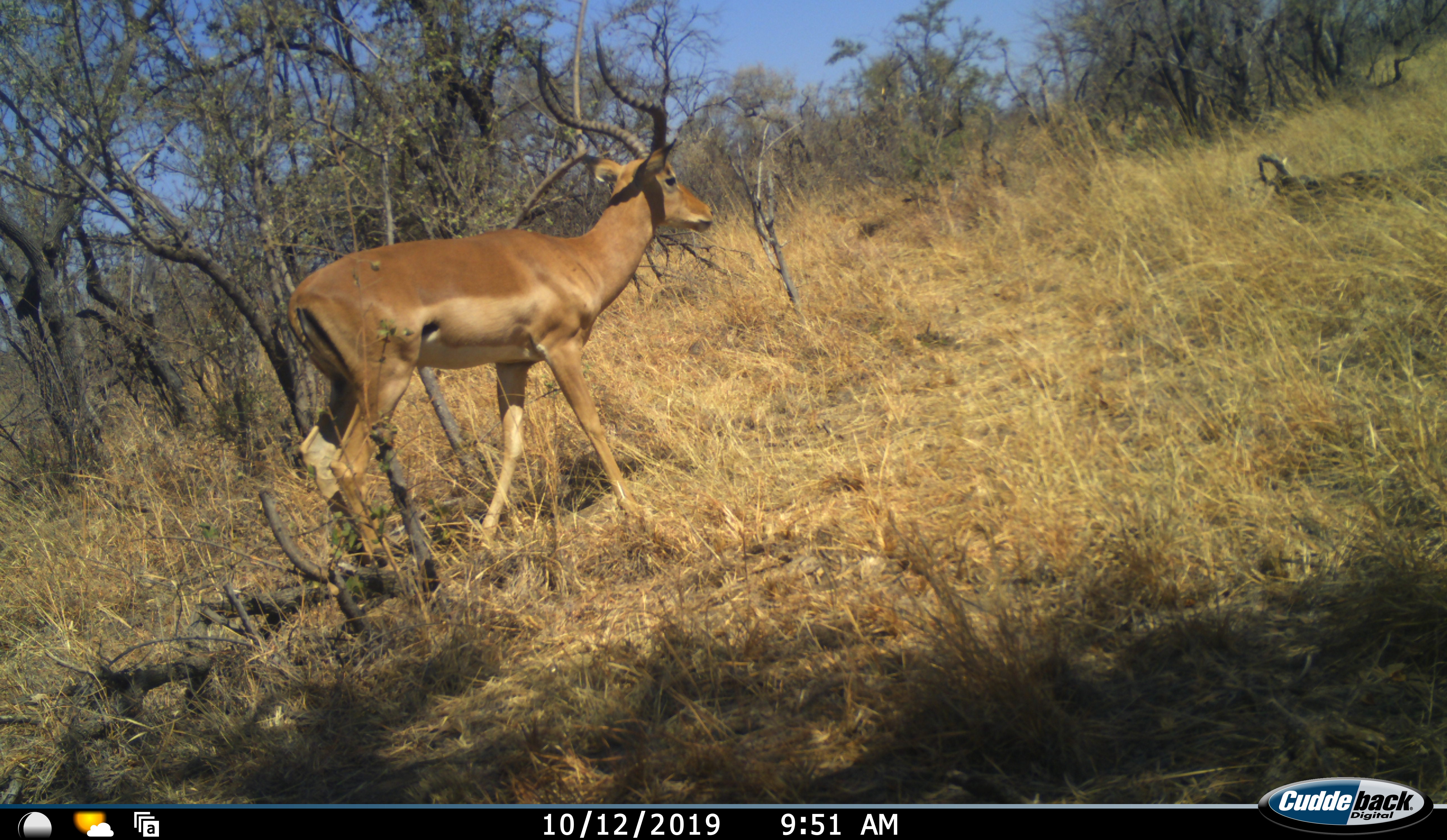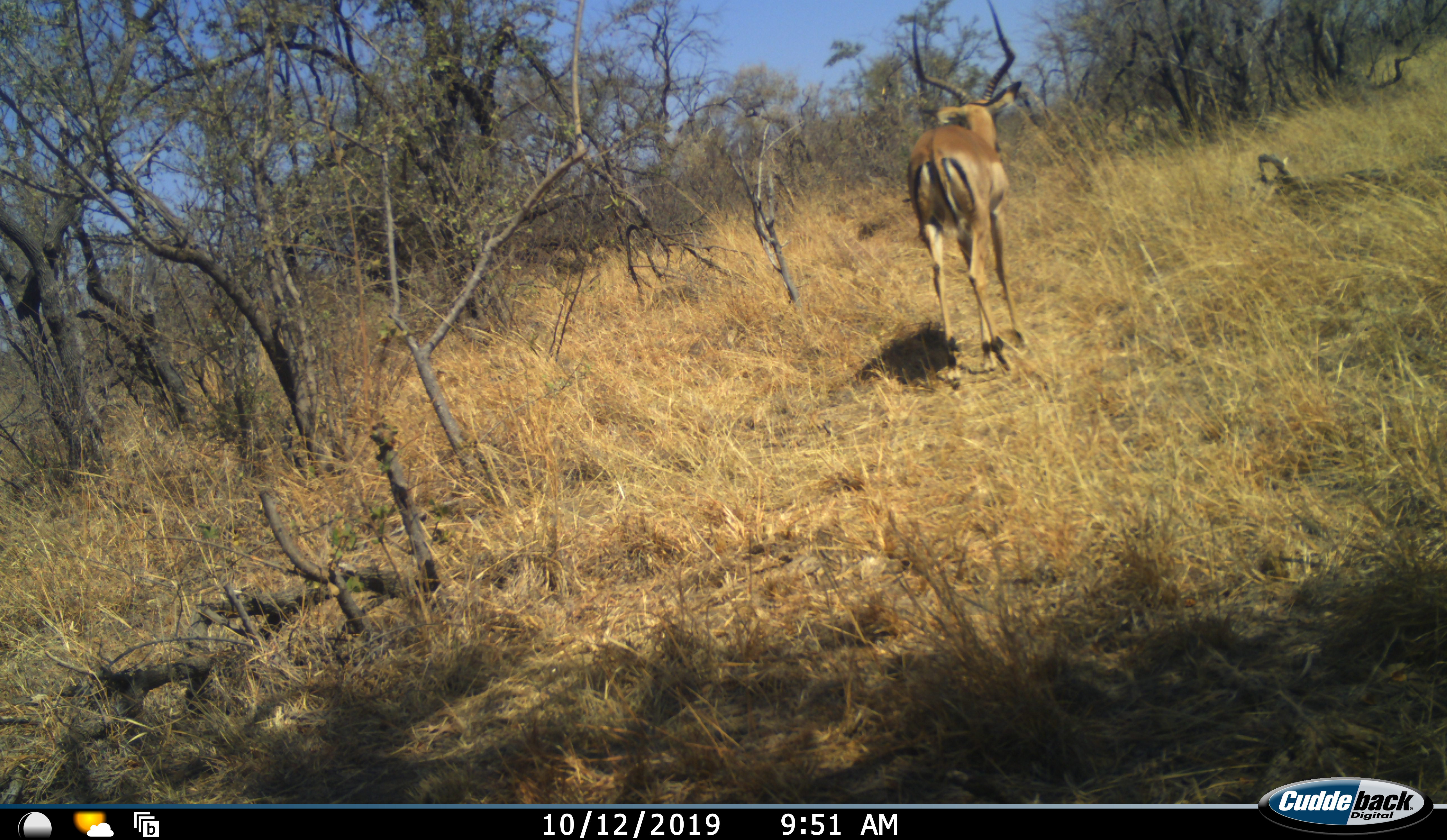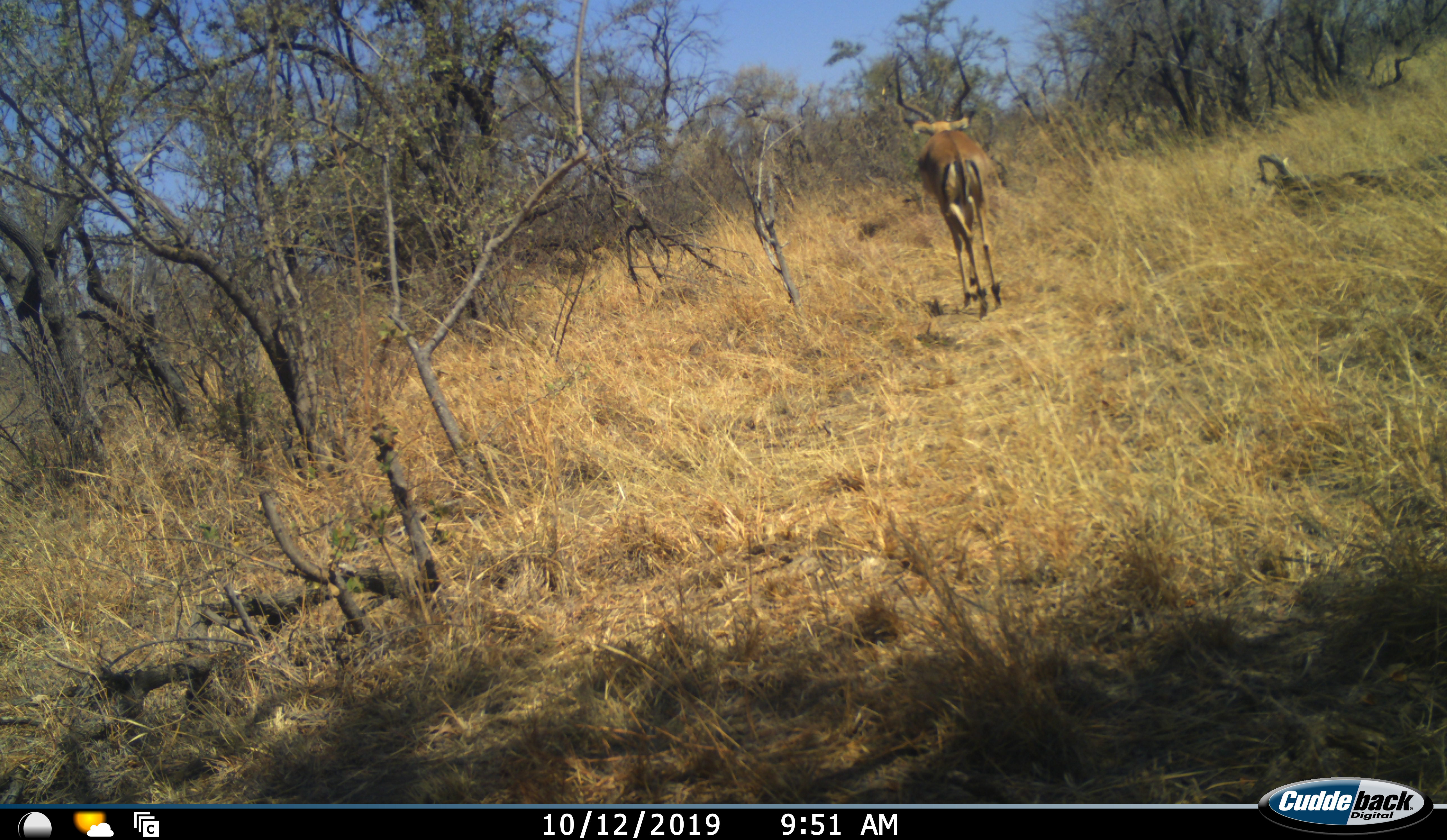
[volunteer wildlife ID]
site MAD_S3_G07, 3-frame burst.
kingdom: Animalia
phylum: Chordata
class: Mammalia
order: Artiodactyla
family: Bovidae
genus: Aepyceros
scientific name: Aepyceros melampus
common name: impala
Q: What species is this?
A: Impala (Aepyceros melampus).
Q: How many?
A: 1.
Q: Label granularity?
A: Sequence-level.